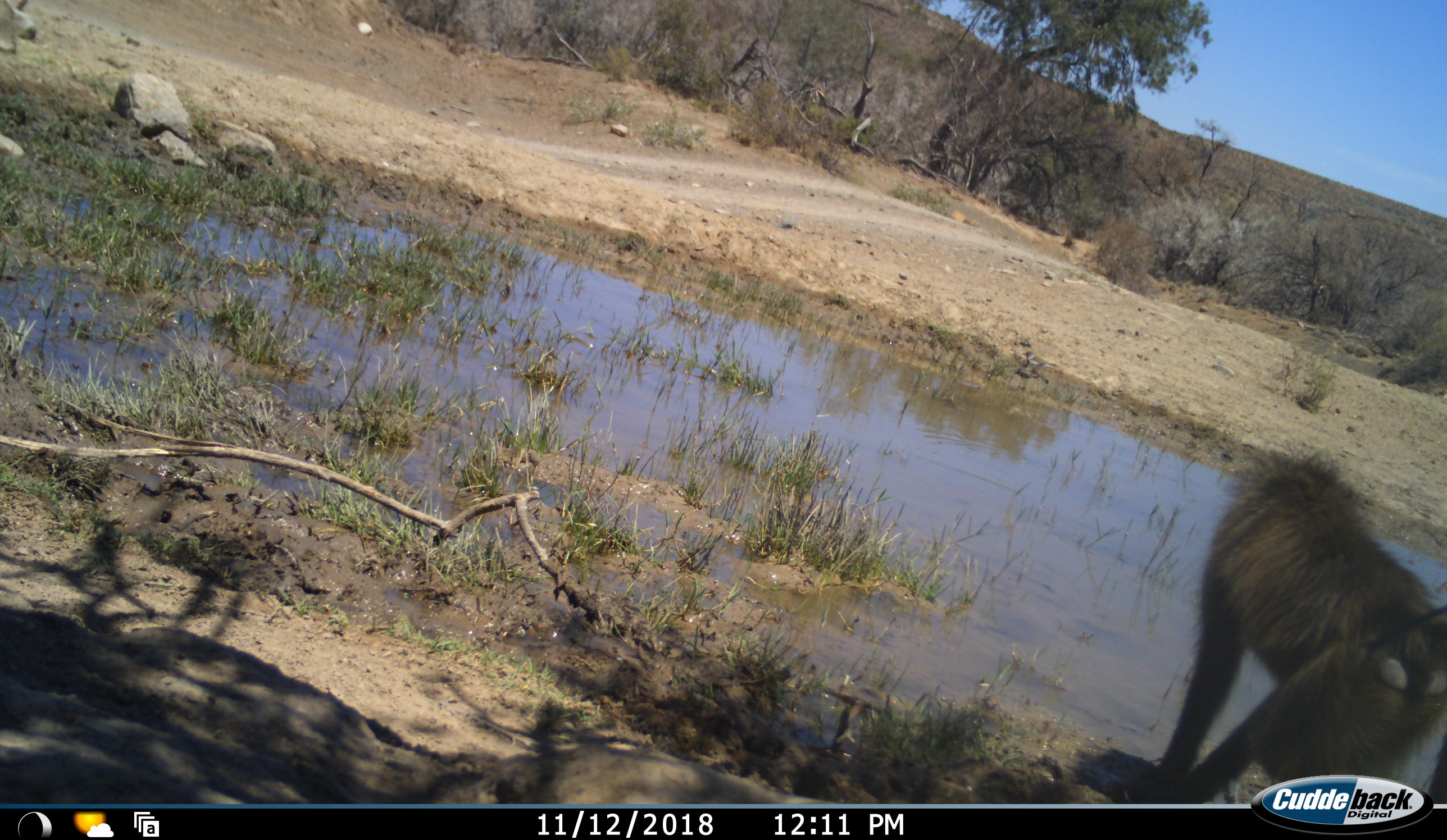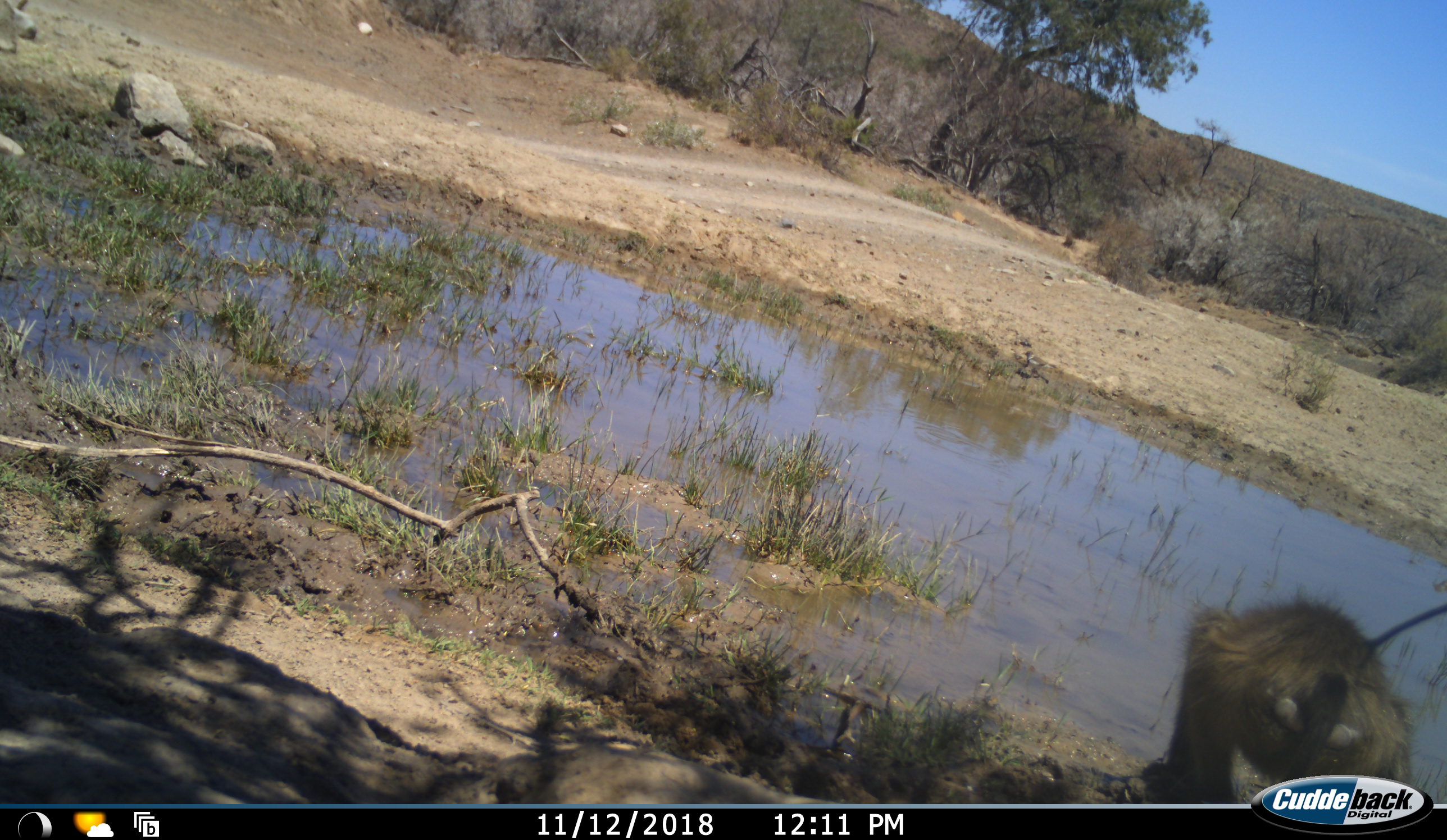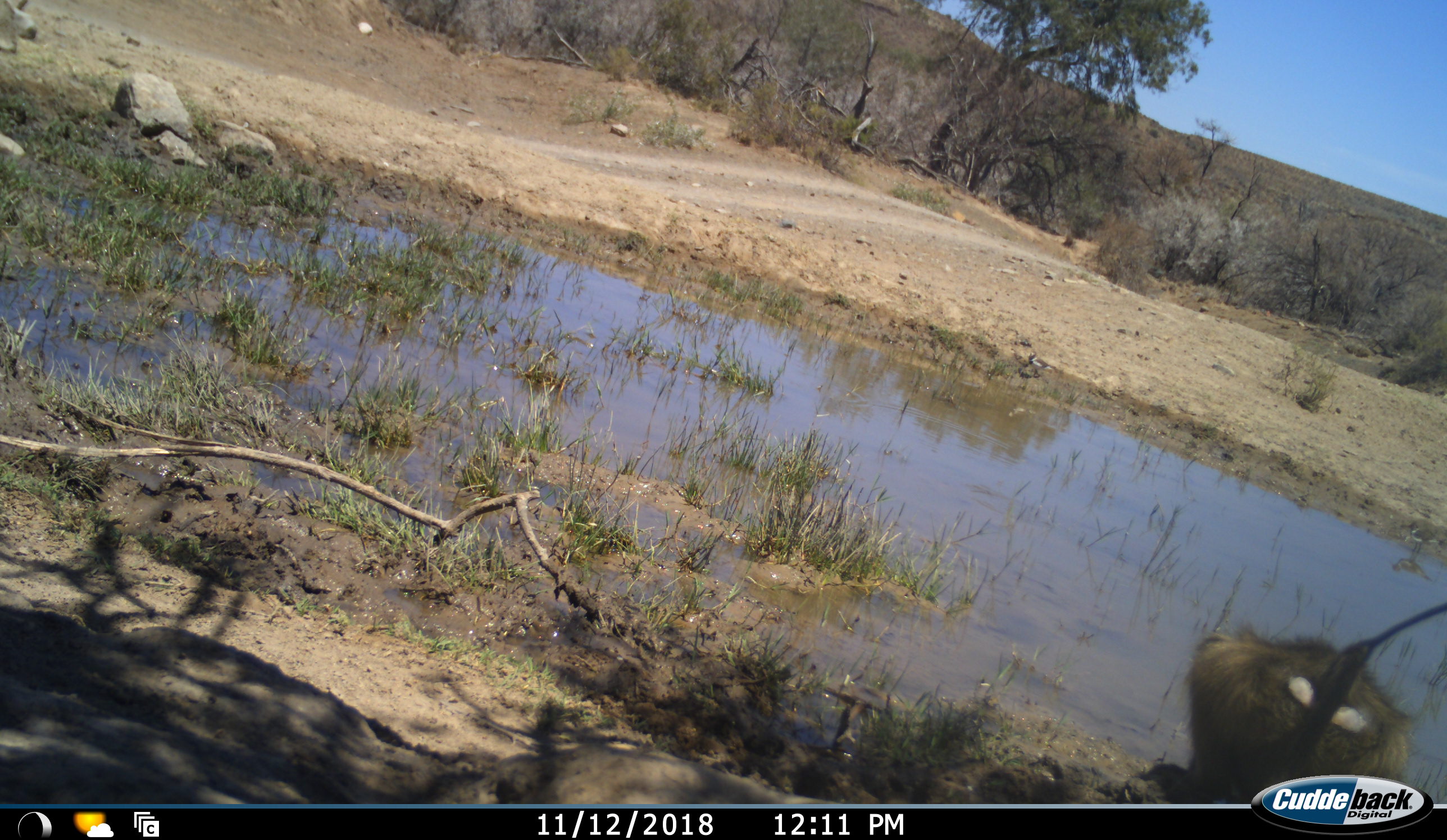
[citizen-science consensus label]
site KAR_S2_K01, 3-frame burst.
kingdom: Animalia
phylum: Chordata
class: Mammalia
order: Primates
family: Cercopithecidae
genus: Papio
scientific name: Papio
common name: baboon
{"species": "baboon (Papio)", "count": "1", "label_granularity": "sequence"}